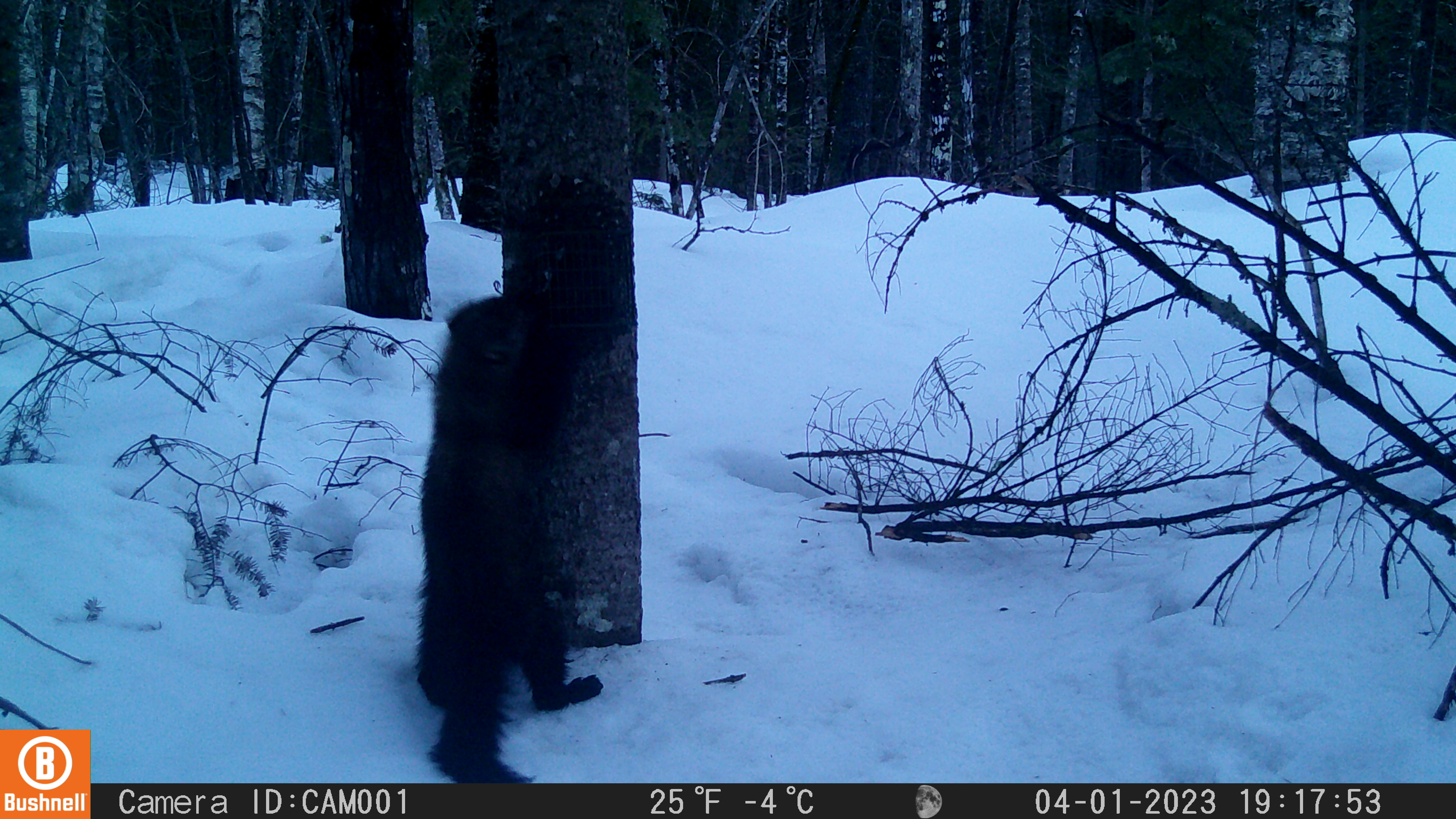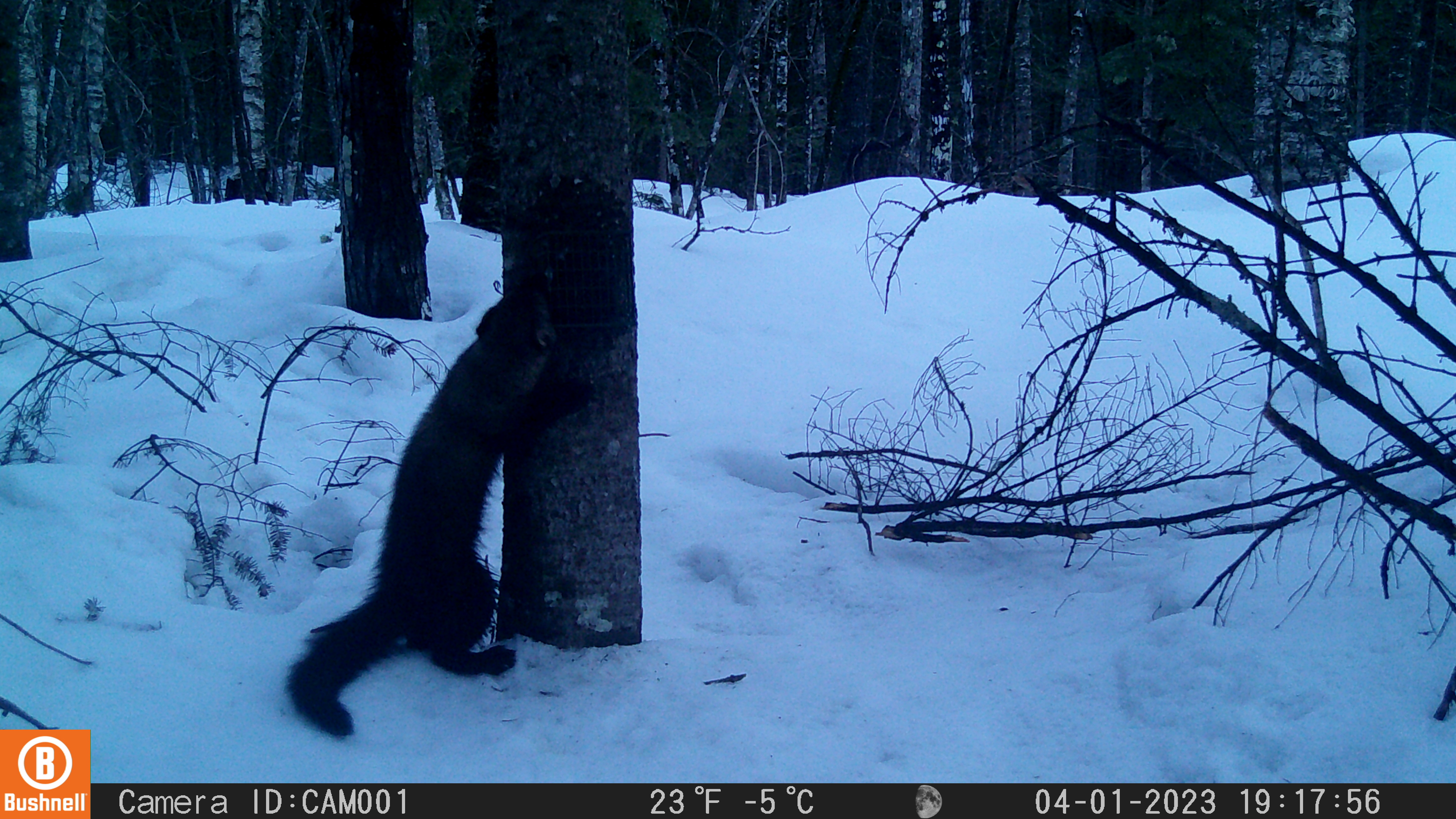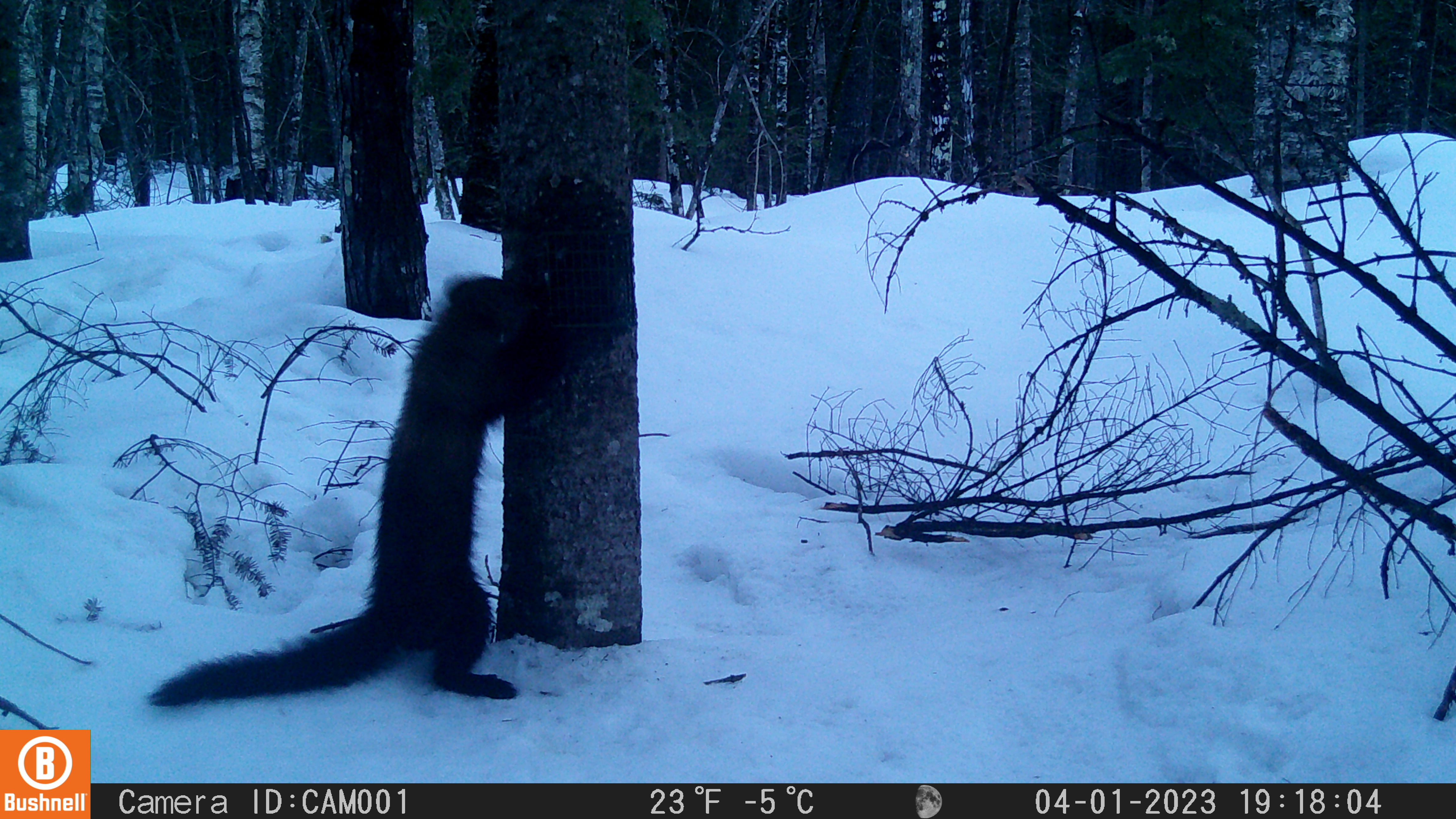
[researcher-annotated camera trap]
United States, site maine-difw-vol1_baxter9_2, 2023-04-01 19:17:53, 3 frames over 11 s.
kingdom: Animalia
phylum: Chordata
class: Mammalia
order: Carnivora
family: Mustelidae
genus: Pekania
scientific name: Pekania pennanti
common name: fisher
Fisher (Pekania pennanti).